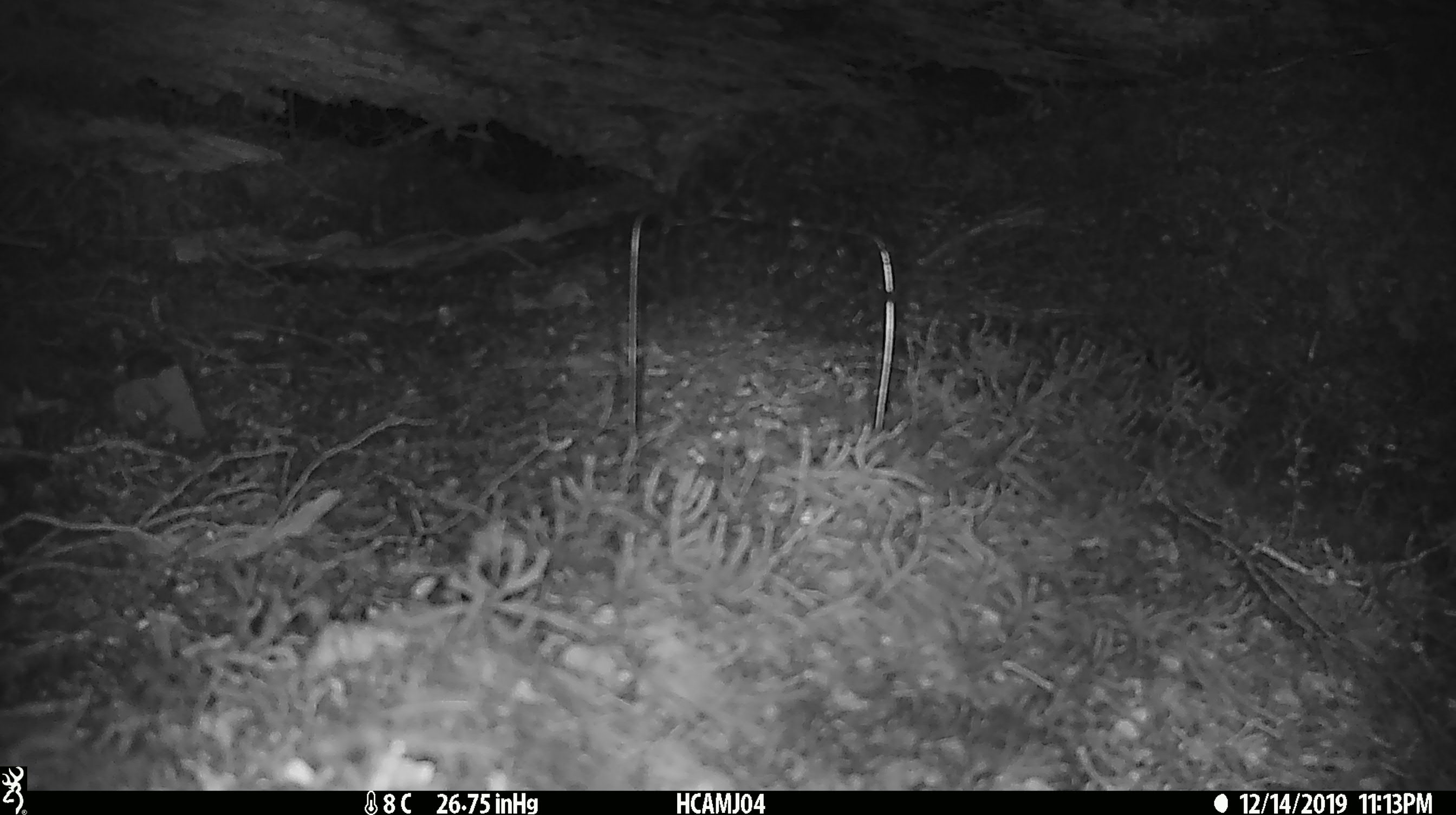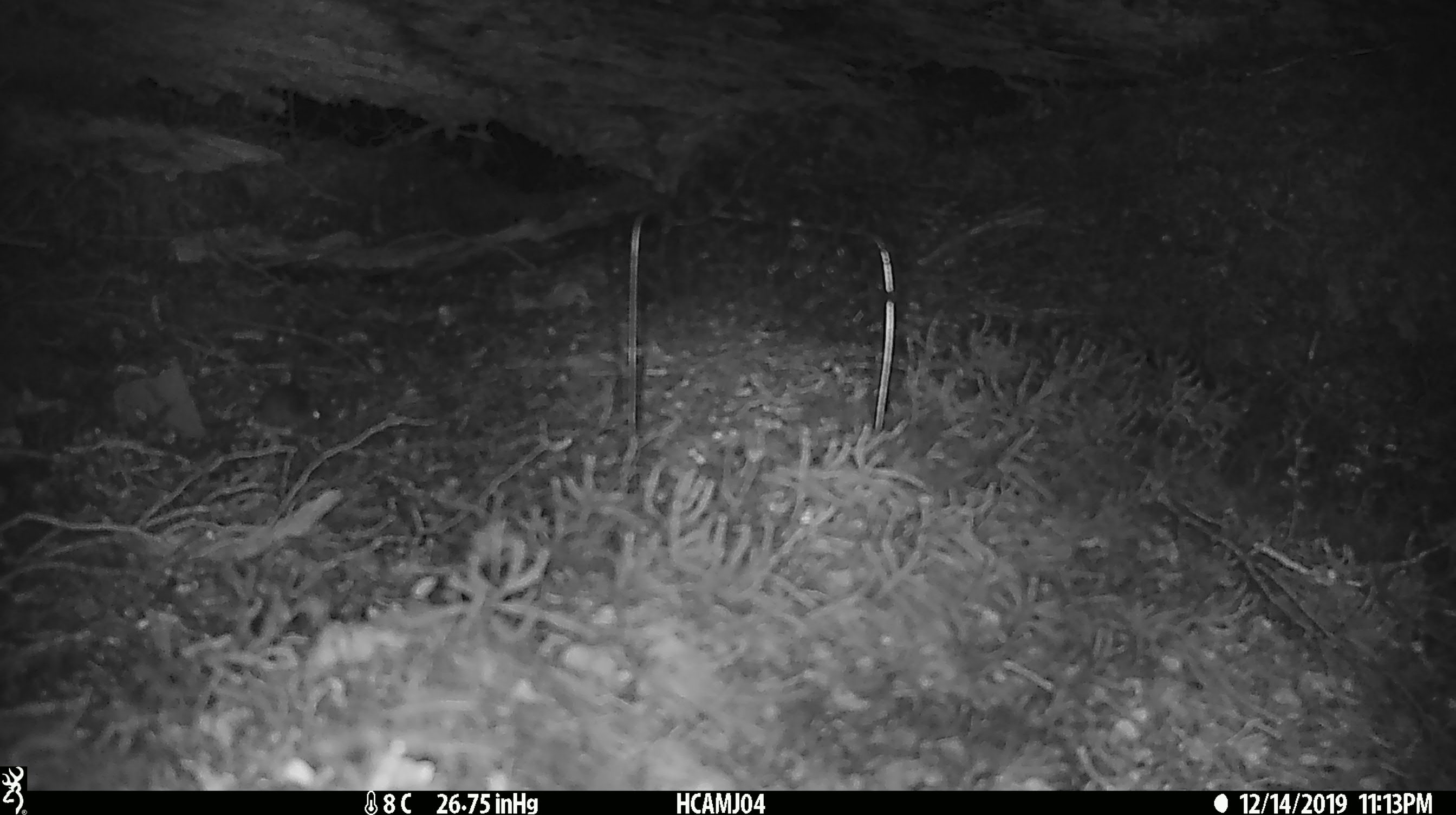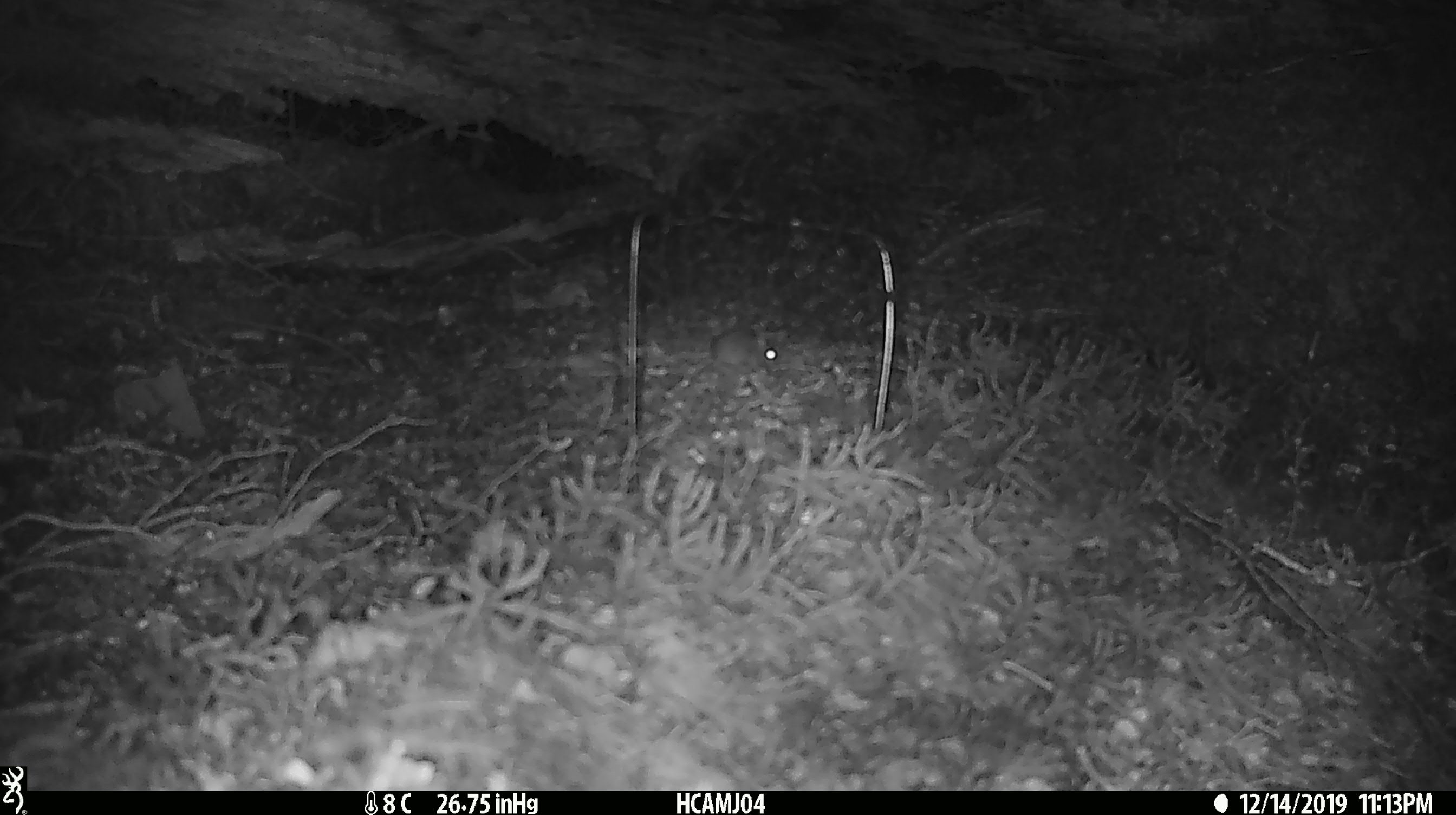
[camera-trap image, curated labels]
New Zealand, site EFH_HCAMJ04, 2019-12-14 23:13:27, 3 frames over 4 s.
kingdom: Animalia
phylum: Chordata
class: Mammalia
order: Rodentia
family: Muridae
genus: Mus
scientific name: Mus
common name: mouse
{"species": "mouse (Mus)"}